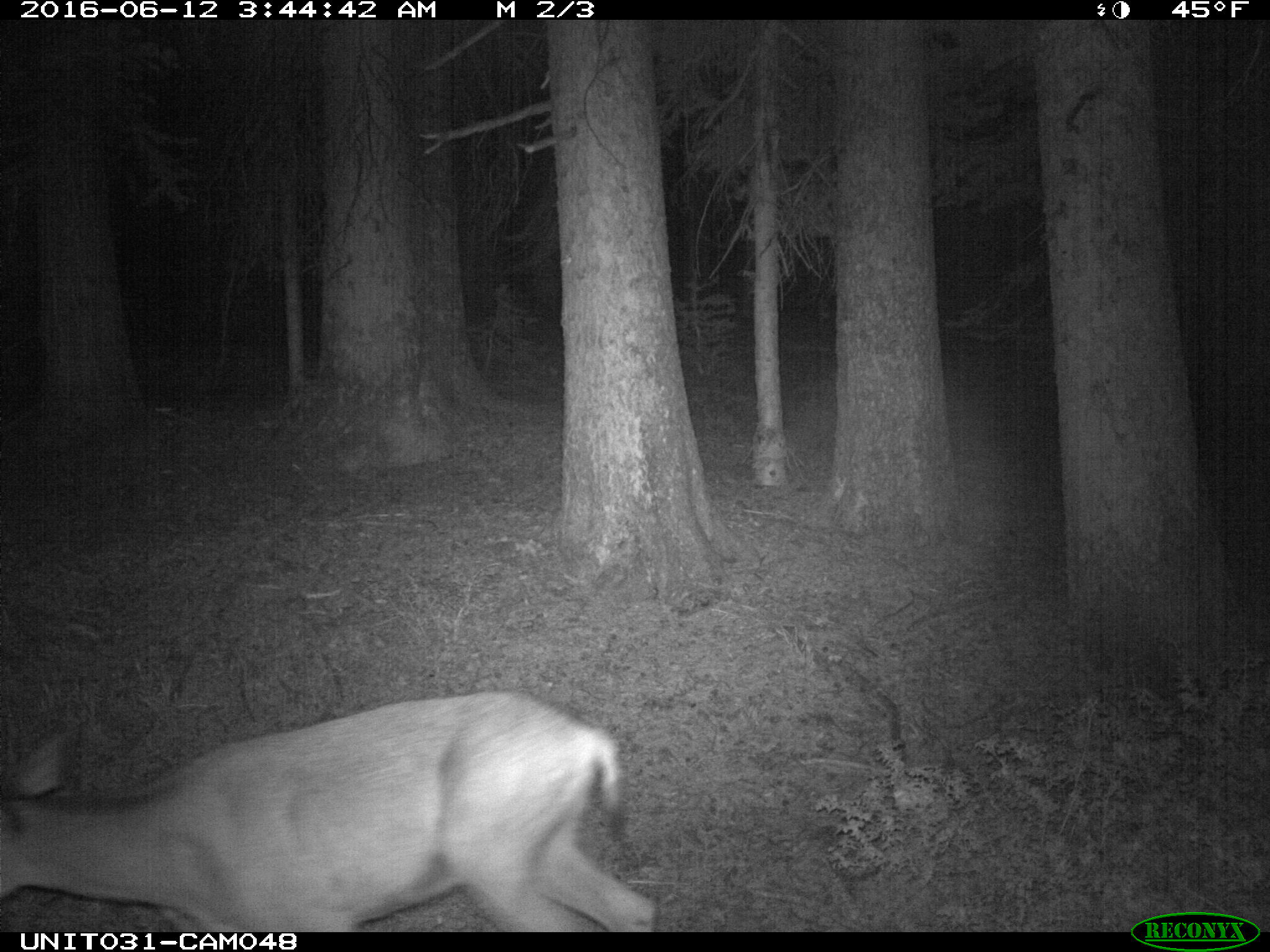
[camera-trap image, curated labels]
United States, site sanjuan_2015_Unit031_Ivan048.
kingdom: Animalia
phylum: Chordata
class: Mammalia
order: Artiodactyla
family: Cervidae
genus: Odocoileus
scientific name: Odocoileus hemionus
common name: mule deer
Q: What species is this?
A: Odocoileus hemionus (mule deer).